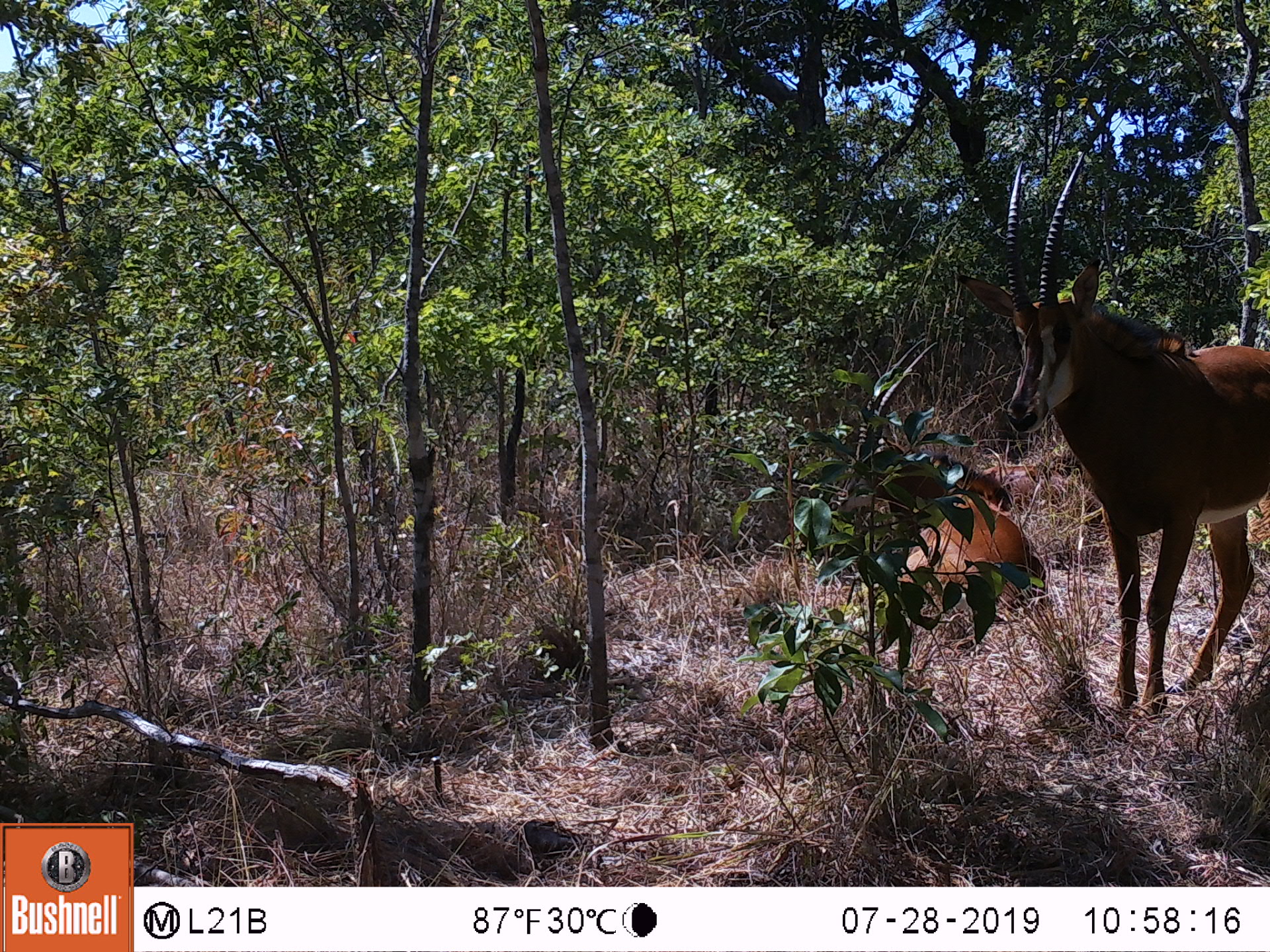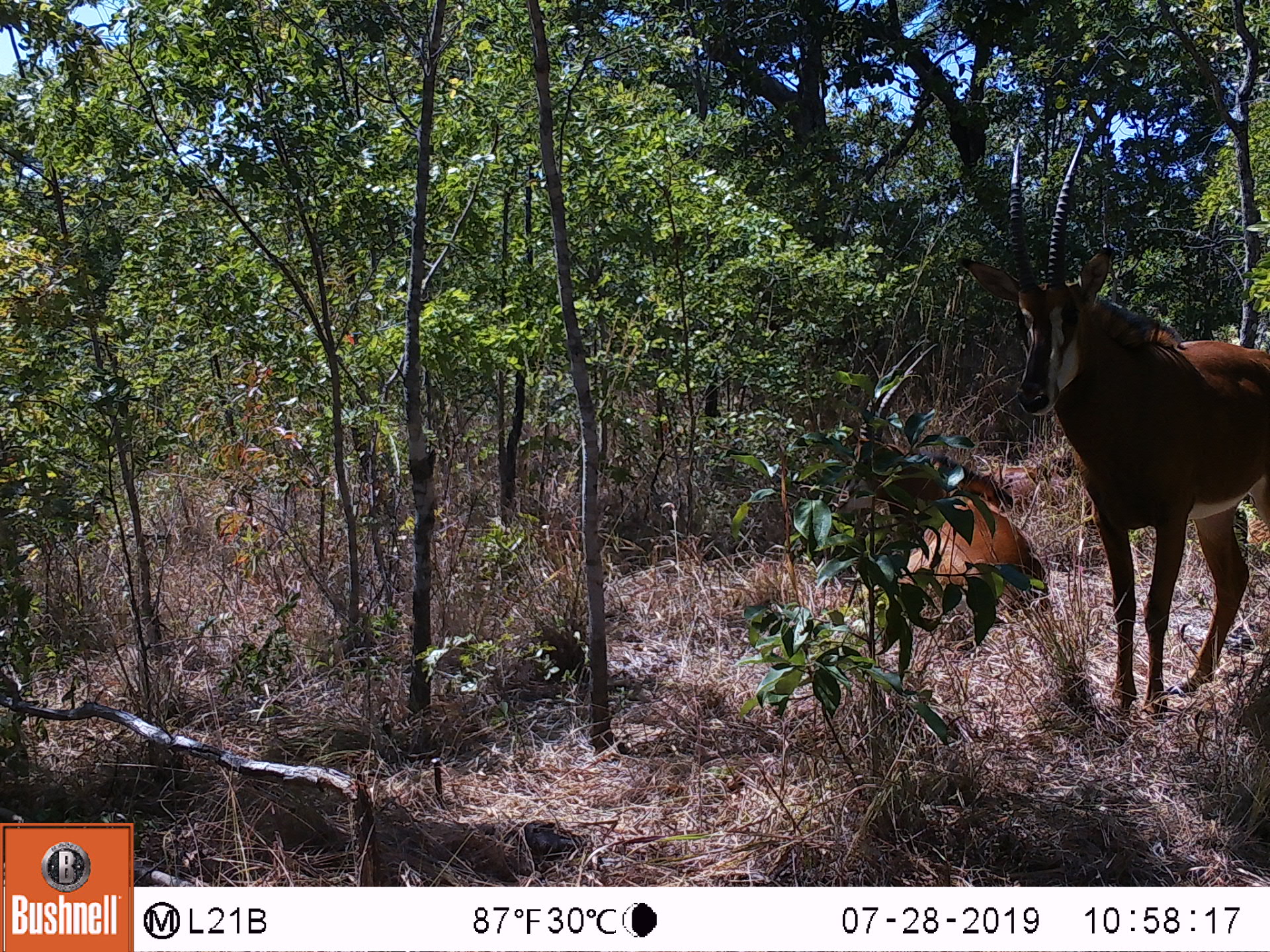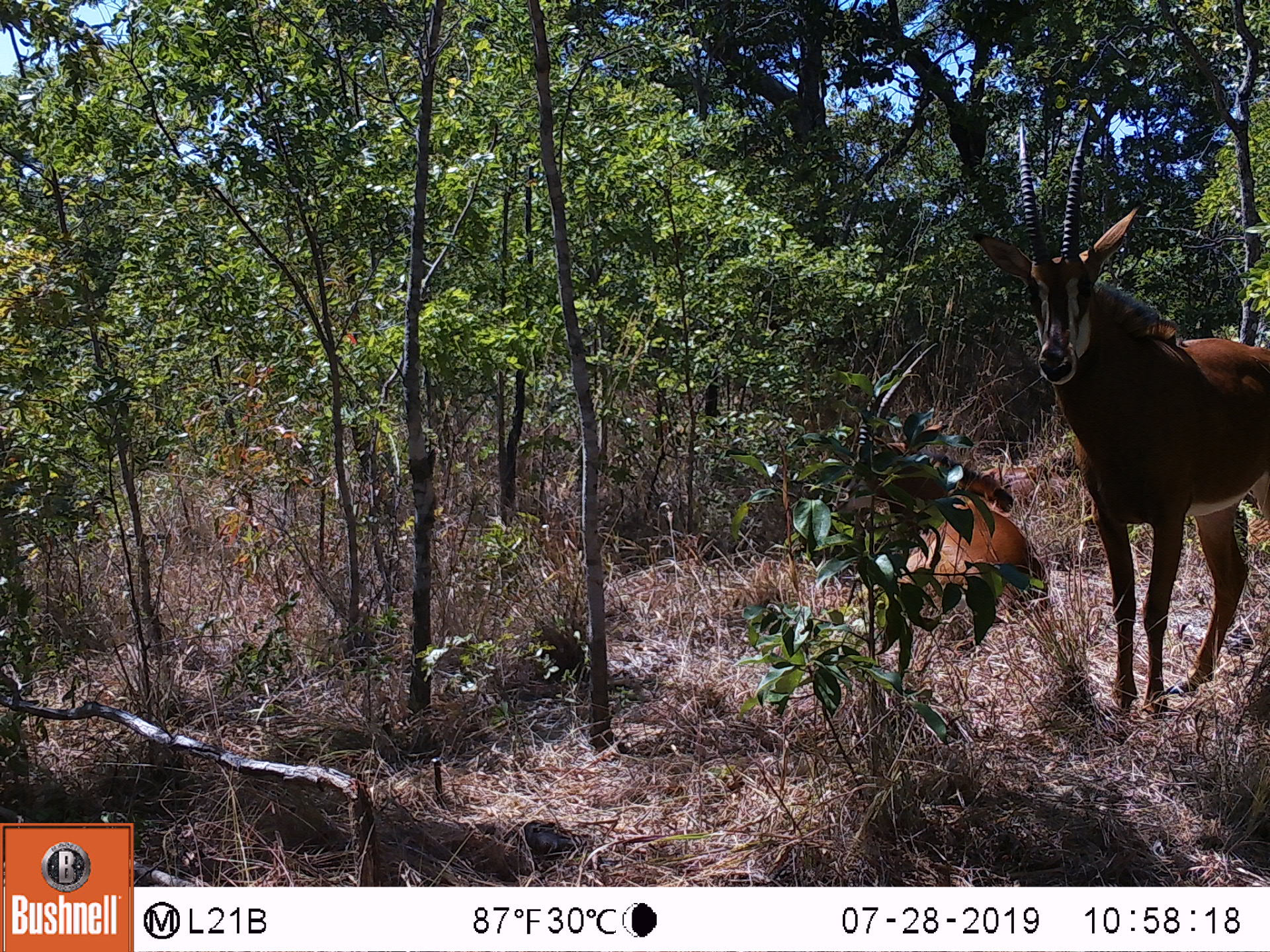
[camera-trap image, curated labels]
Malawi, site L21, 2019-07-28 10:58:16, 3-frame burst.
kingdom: Animalia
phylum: Chordata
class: Mammalia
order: Artiodactyla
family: Bovidae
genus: Hippotragus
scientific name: Hippotragus niger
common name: sable antelope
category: sable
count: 2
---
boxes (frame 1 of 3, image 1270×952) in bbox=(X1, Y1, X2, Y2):
sable: bbox=(964, 145, 1262, 710); bbox=(826, 328, 1047, 616)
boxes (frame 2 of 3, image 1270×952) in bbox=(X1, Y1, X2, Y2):
sable: bbox=(981, 138, 1262, 709); bbox=(814, 441, 1044, 635)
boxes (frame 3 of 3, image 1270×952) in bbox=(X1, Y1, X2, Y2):
sable: bbox=(1007, 112, 1262, 708); bbox=(814, 336, 1054, 629)